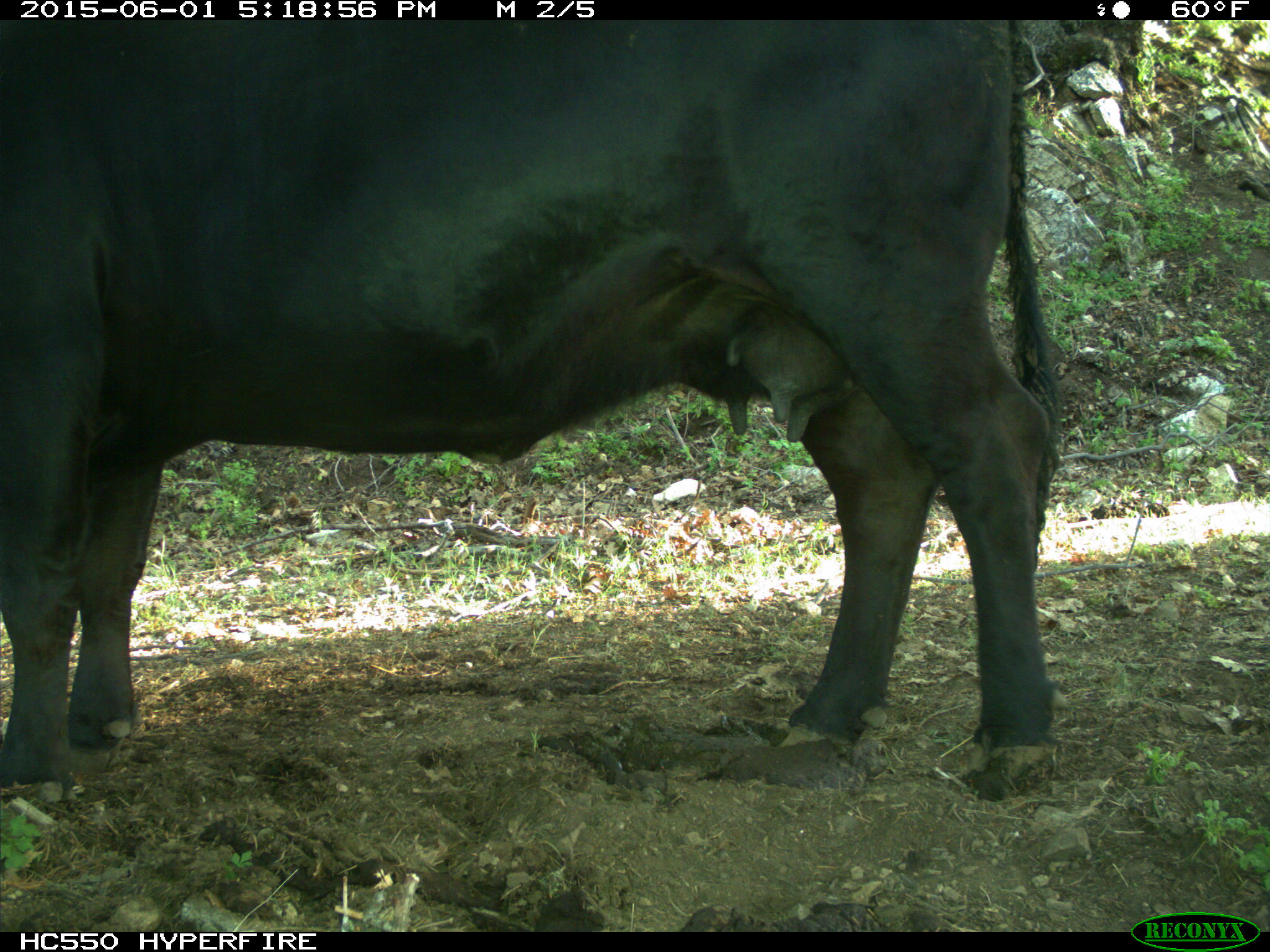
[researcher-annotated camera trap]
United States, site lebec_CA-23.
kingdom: Animalia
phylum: Chordata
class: Mammalia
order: Artiodactyla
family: Bovidae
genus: Bos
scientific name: Bos taurus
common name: domestic cow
Bos taurus (domestic cow).